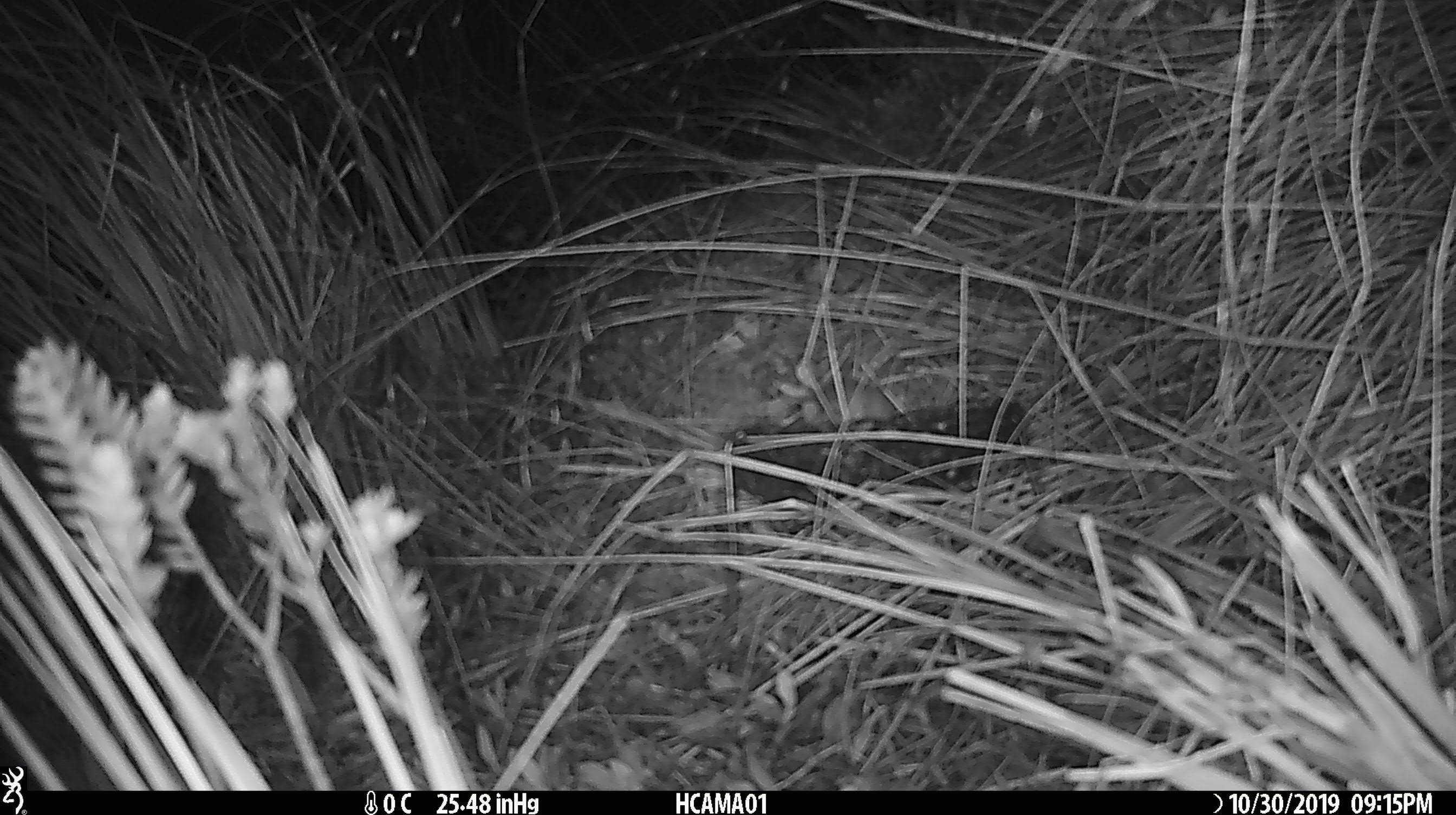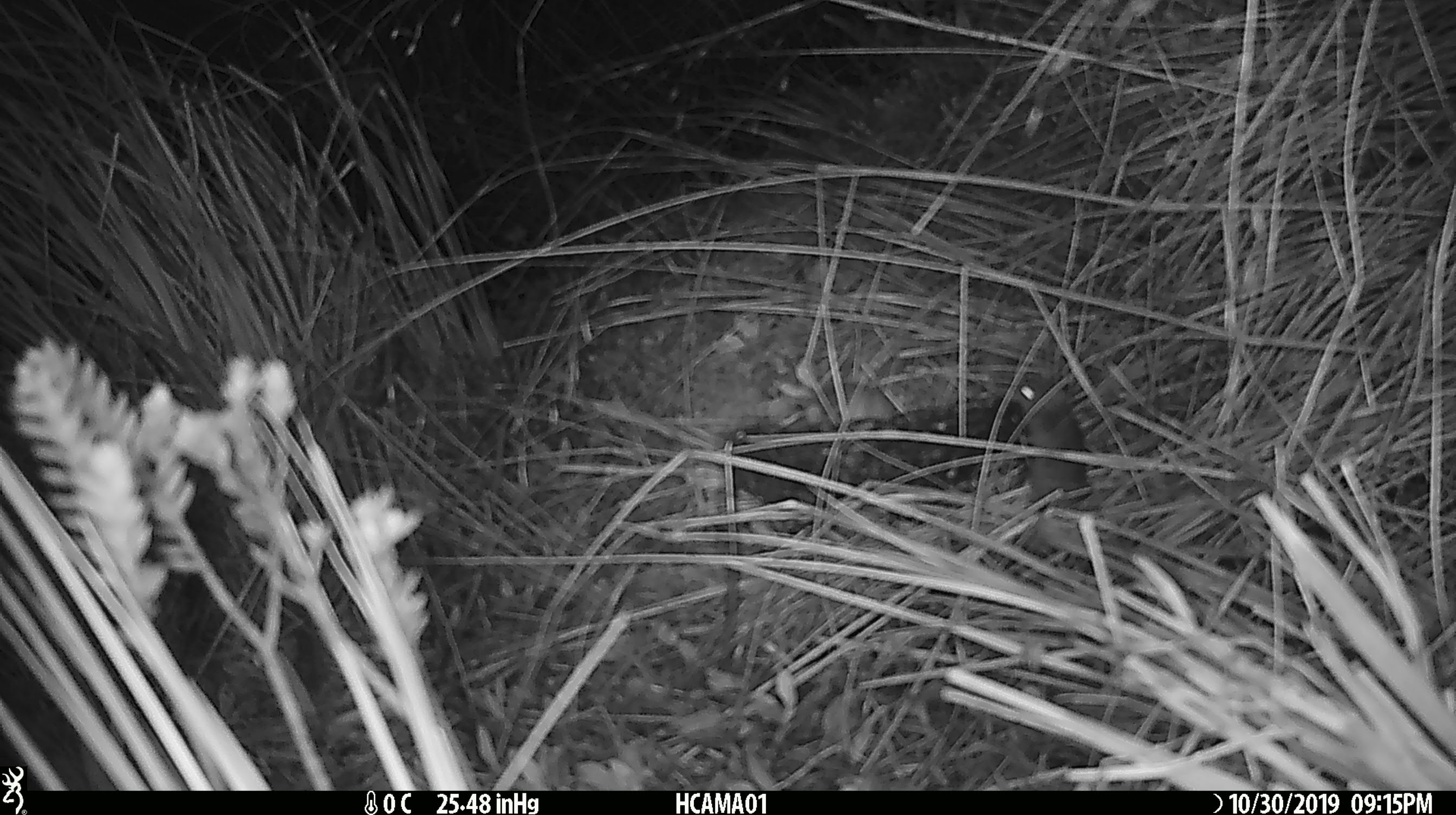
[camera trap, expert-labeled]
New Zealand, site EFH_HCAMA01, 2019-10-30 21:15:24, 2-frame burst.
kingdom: Animalia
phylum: Chordata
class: Mammalia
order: Rodentia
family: Muridae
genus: Mus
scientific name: Mus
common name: mouse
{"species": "mouse (Mus)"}